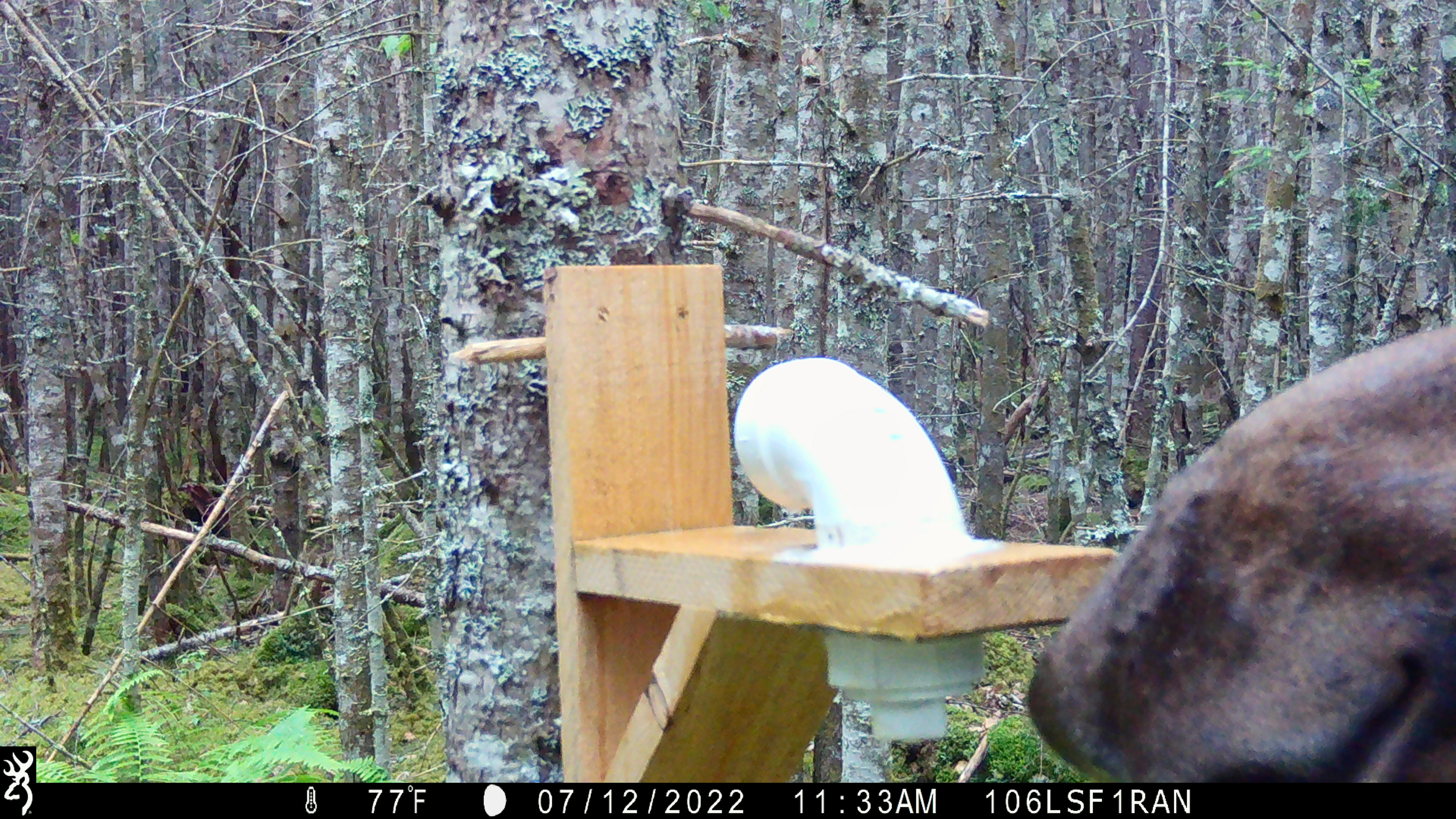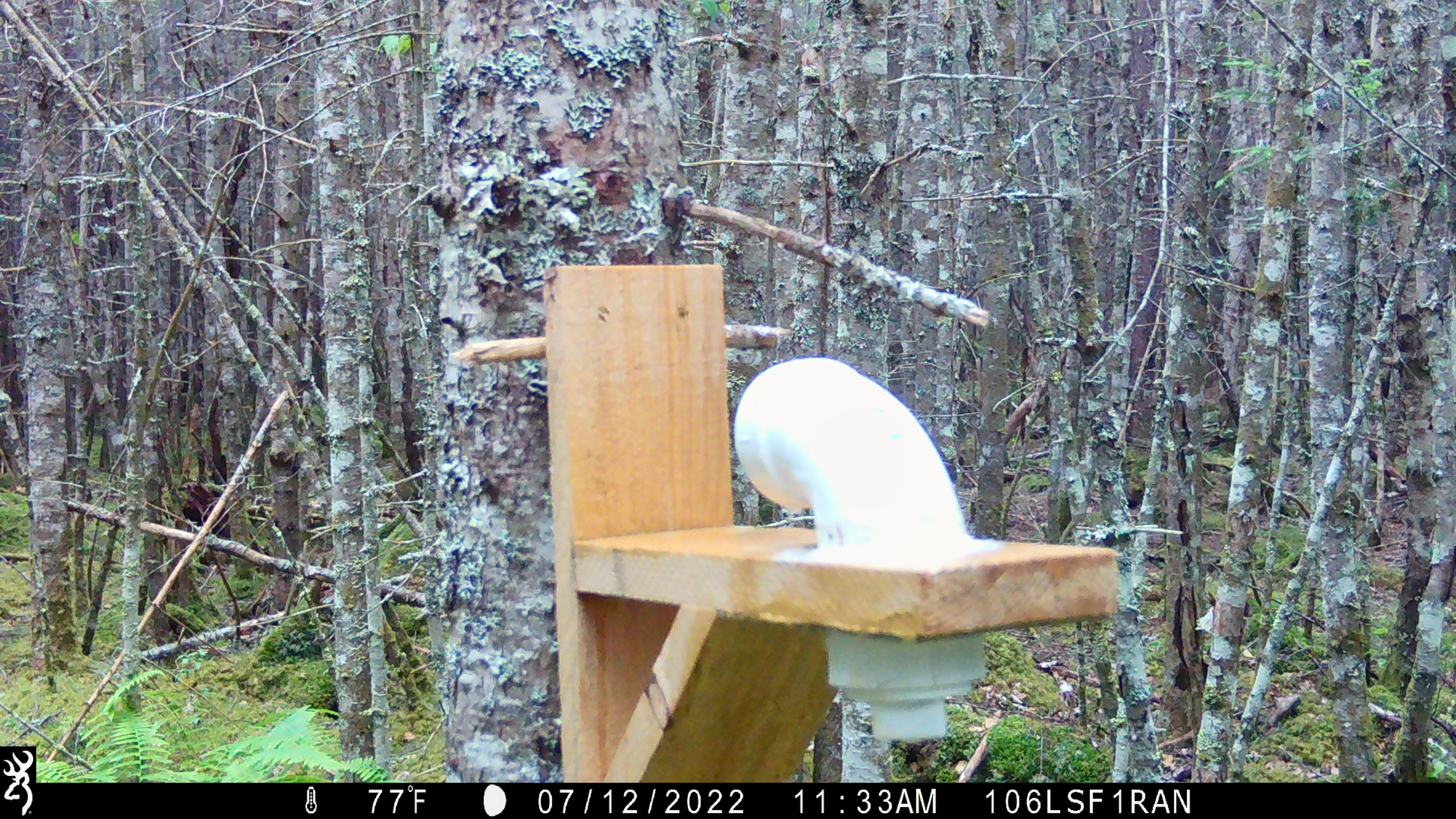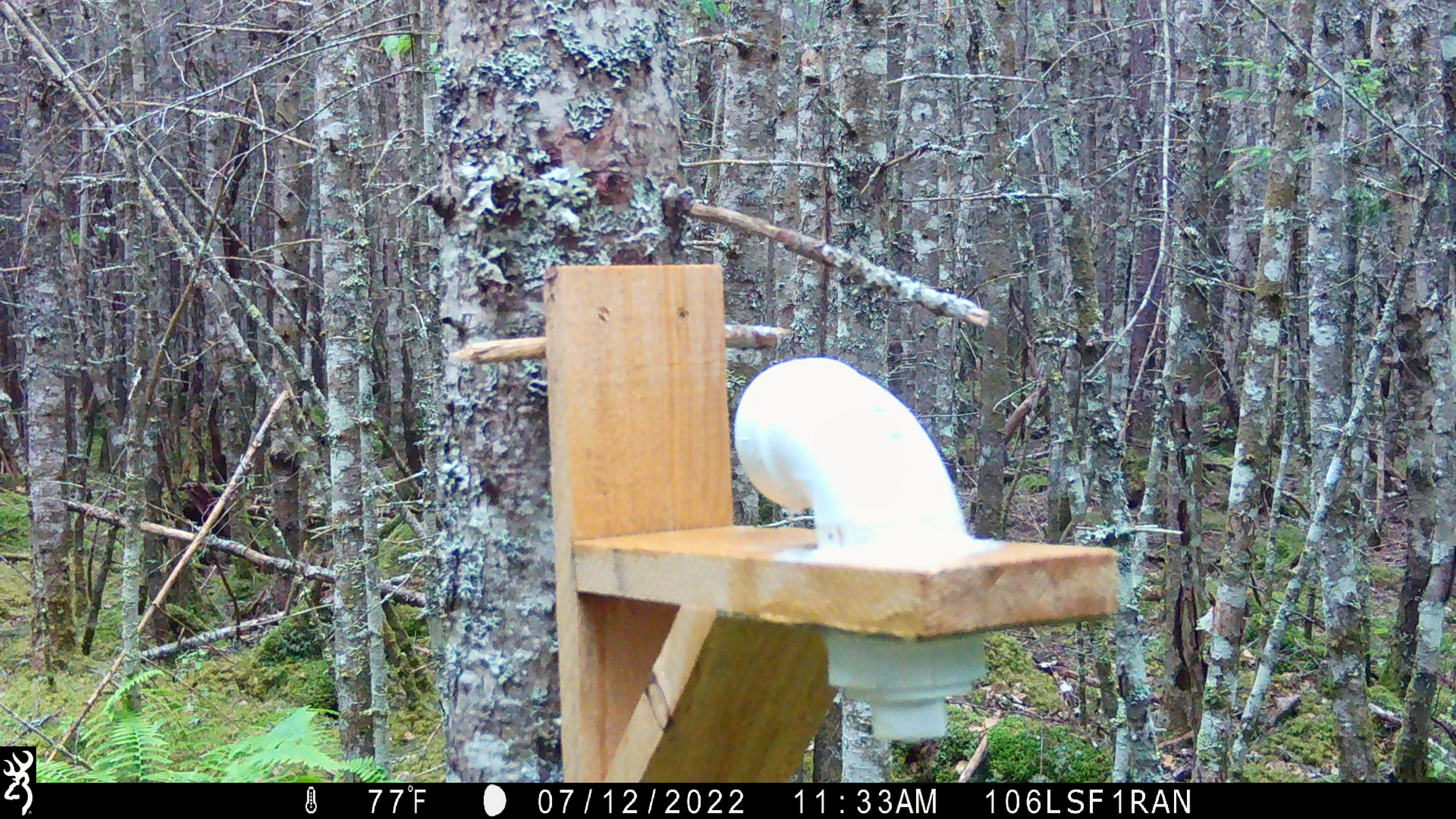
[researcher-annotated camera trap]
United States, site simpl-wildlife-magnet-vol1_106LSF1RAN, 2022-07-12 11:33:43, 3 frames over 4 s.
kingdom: Animalia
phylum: Chordata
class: Mammalia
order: Artiodactyla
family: Cervidae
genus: Alces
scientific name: Alces alces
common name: moose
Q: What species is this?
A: Moose (Alces alces).